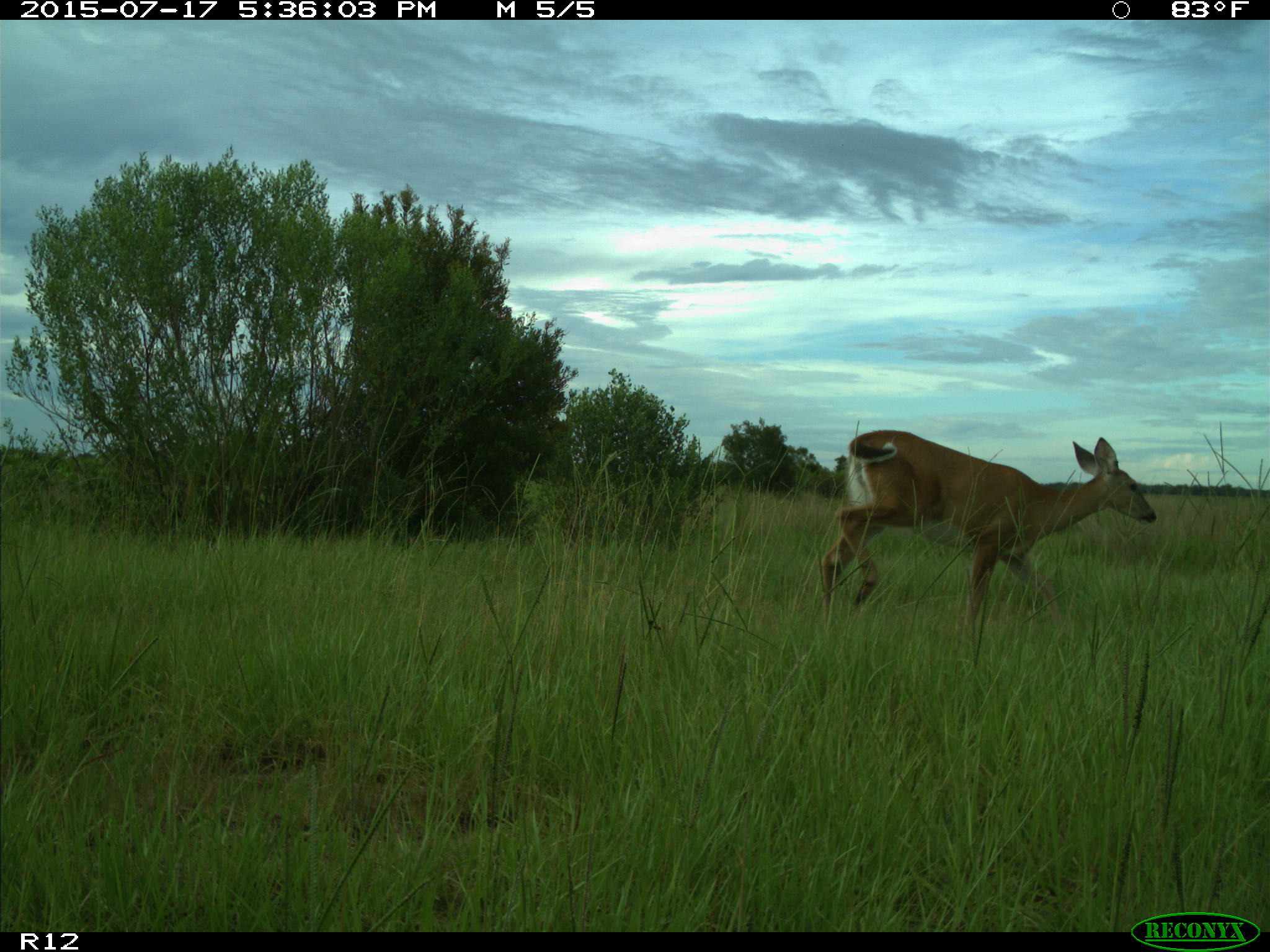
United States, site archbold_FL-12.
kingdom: Animalia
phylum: Chordata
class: Mammalia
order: Artiodactyla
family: Cervidae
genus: Odocoileus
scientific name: Odocoileus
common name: deer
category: unidentified deer